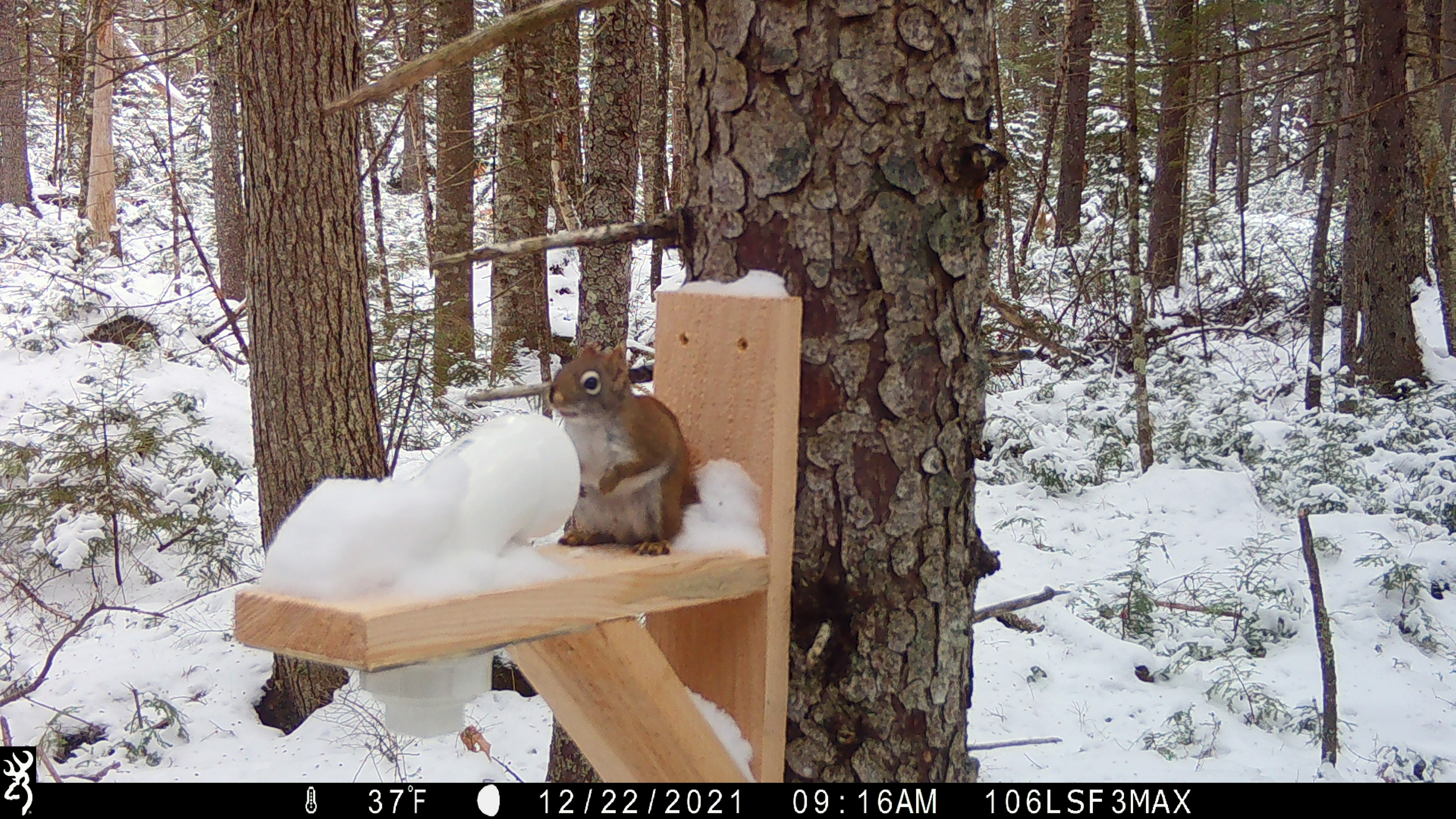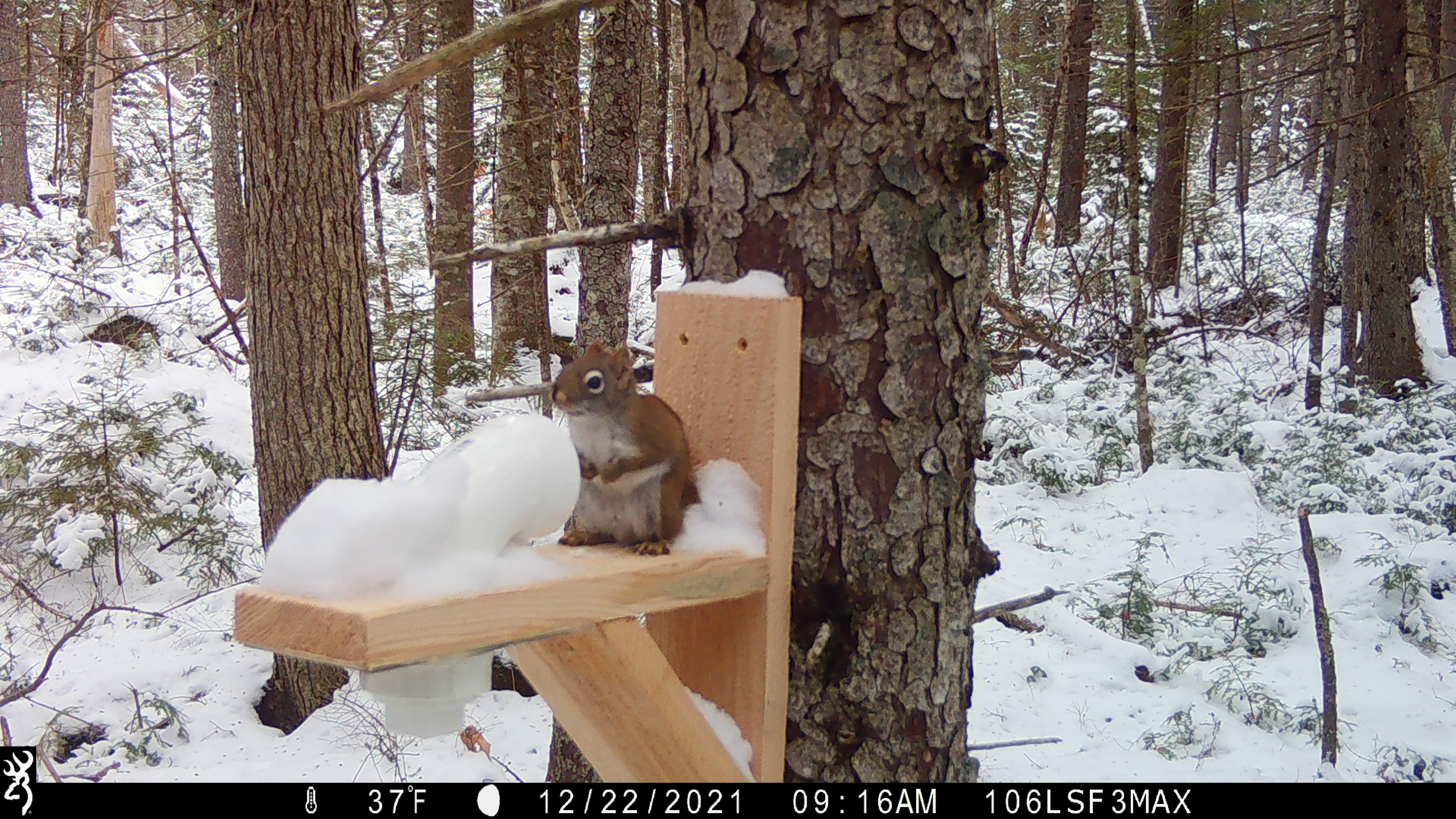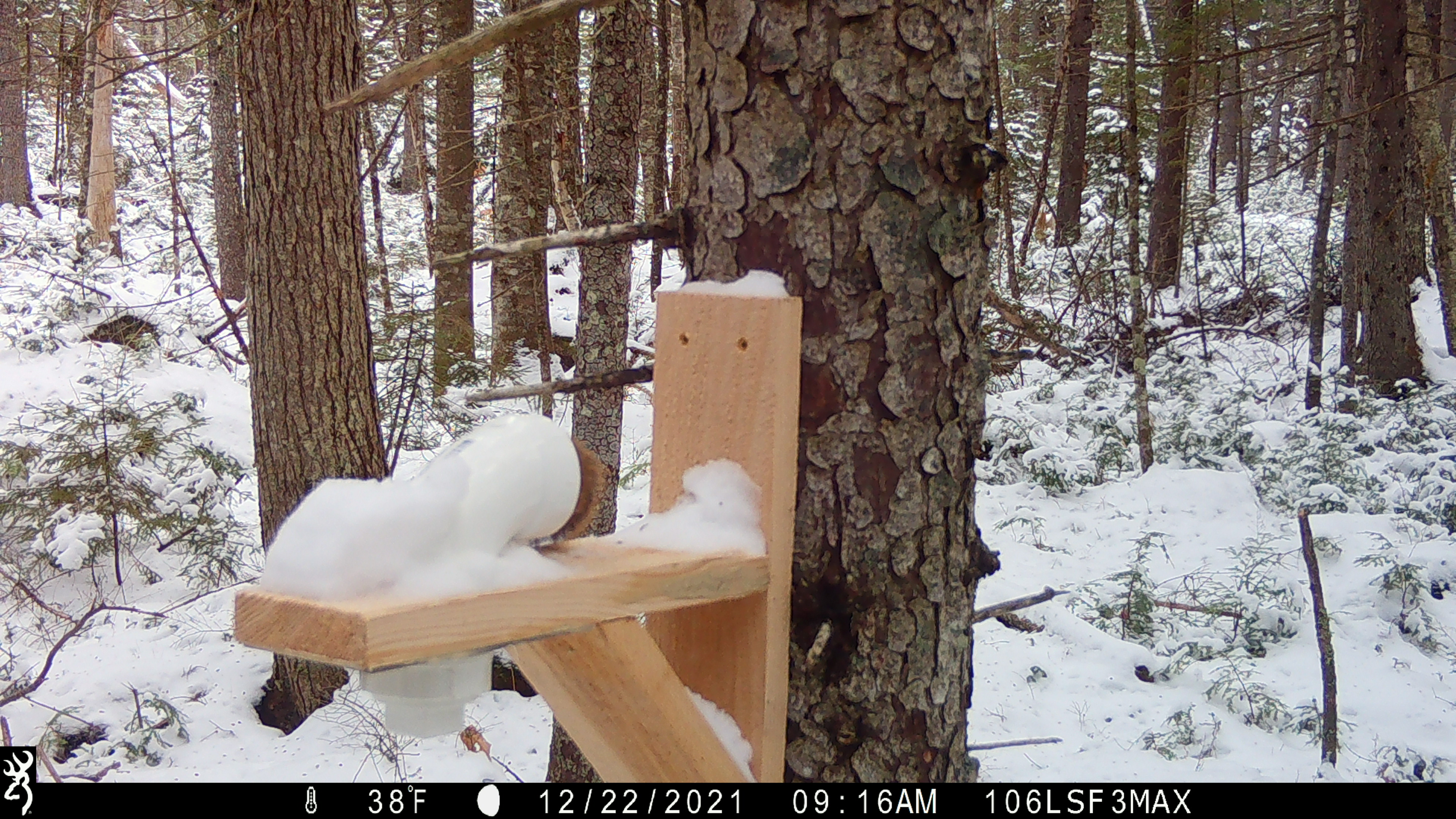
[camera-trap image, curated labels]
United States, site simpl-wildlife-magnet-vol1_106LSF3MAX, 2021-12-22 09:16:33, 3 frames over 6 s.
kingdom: Animalia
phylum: Chordata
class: Mammalia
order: Rodentia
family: Sciuridae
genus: Tamiasciurus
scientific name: Tamiasciurus hudsonicus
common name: red squirrel